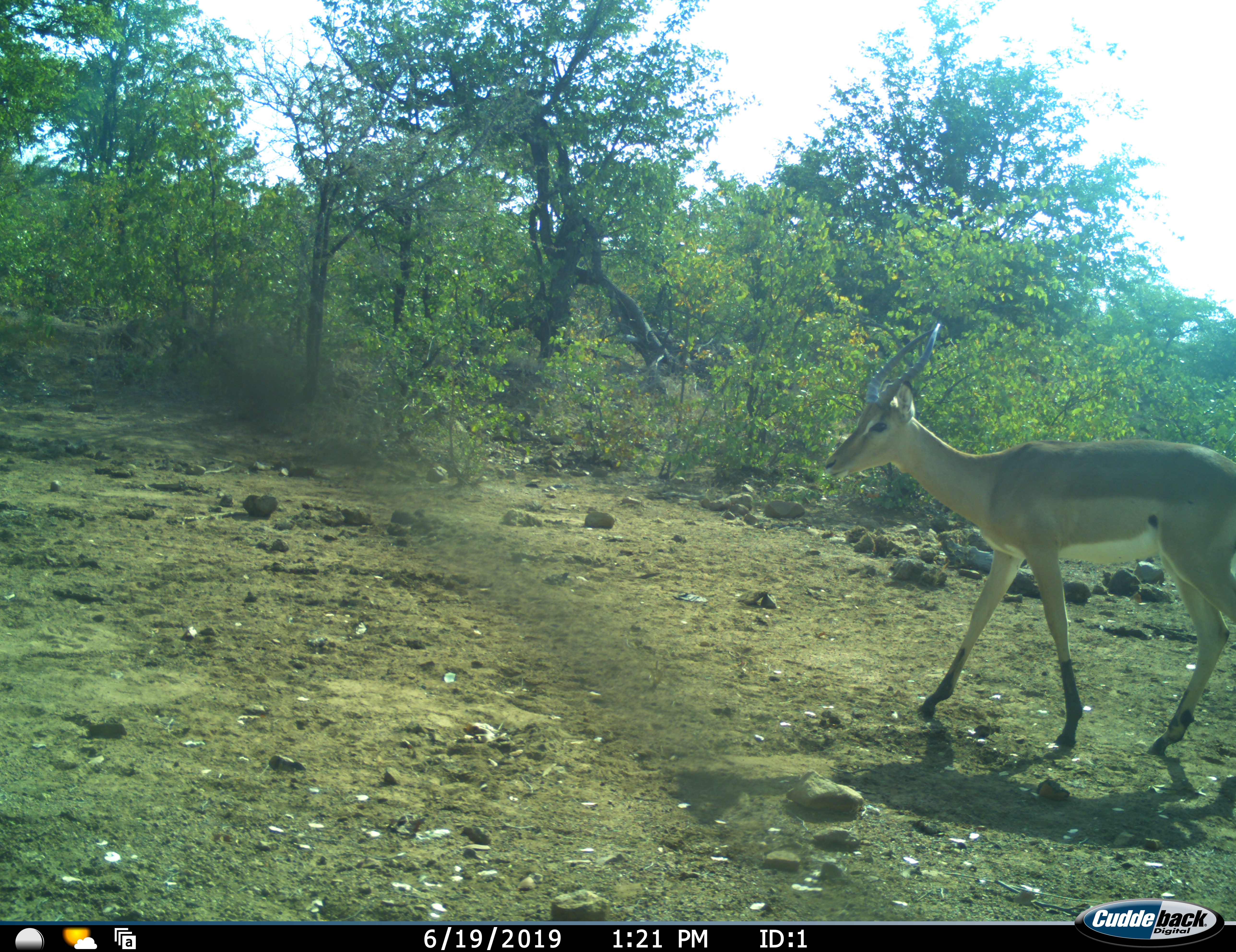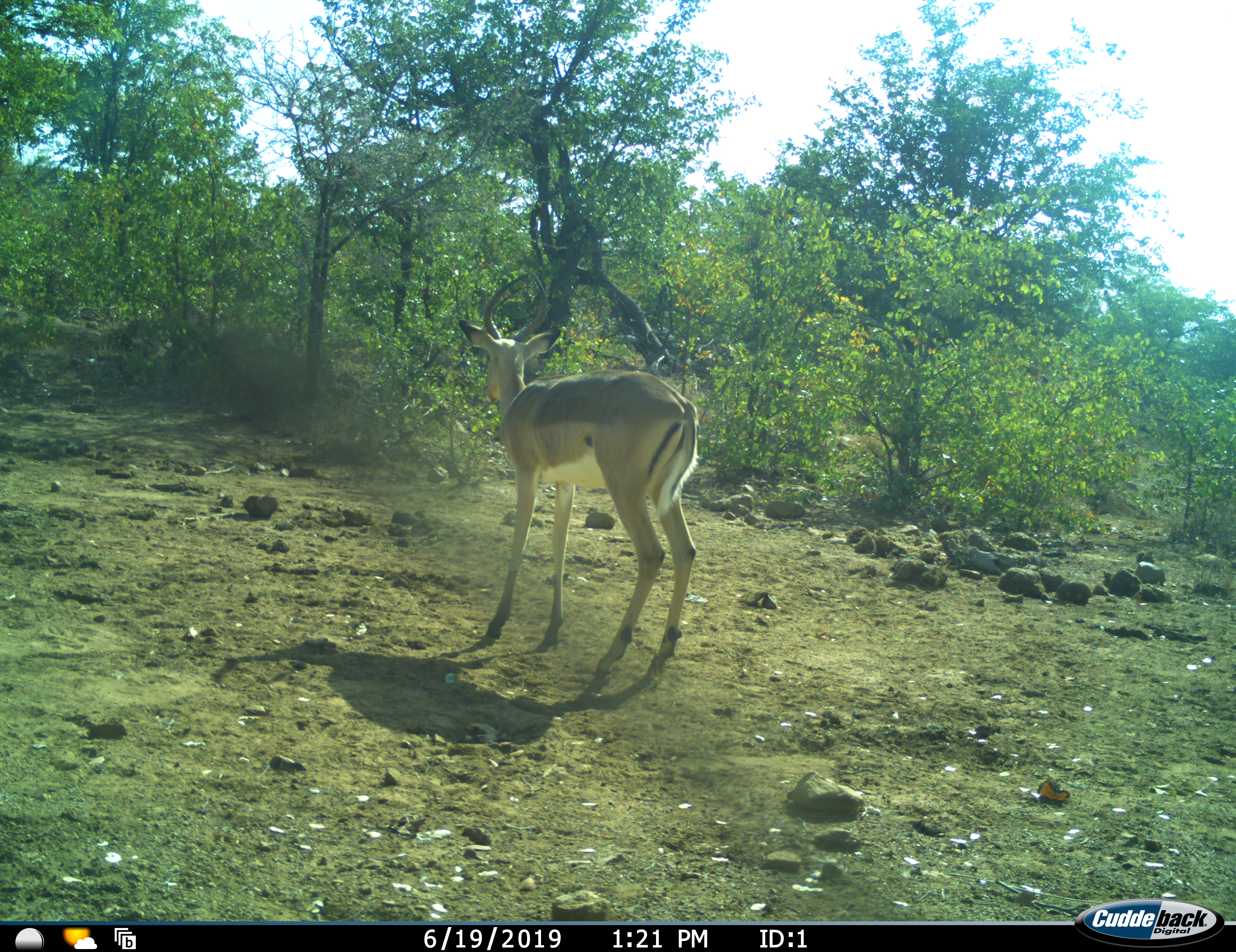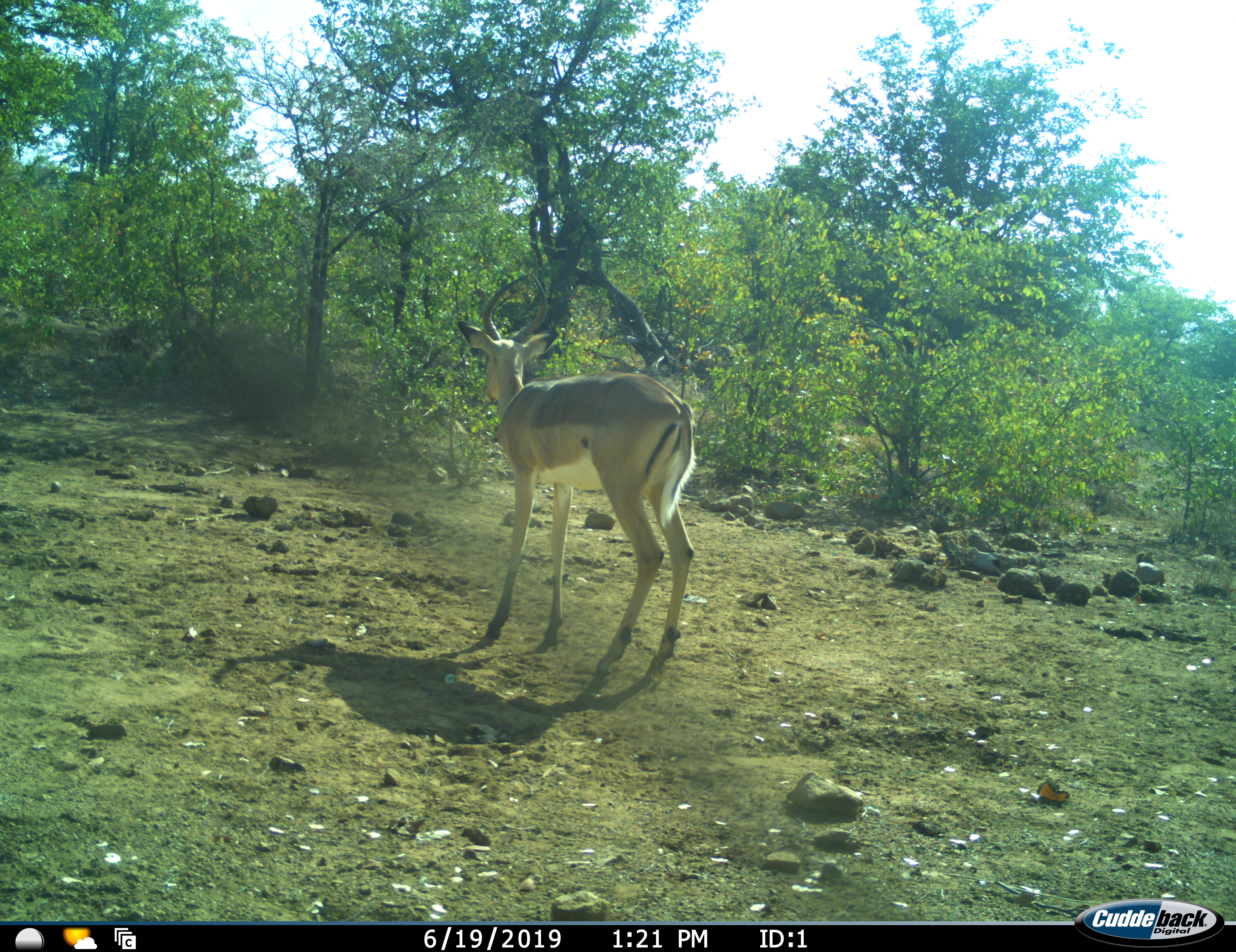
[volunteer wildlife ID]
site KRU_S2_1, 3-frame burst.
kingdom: Animalia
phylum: Chordata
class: Mammalia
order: Artiodactyla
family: Bovidae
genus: Aepyceros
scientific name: Aepyceros melampus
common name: impala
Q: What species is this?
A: Impala (Aepyceros melampus).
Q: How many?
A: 1.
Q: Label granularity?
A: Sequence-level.